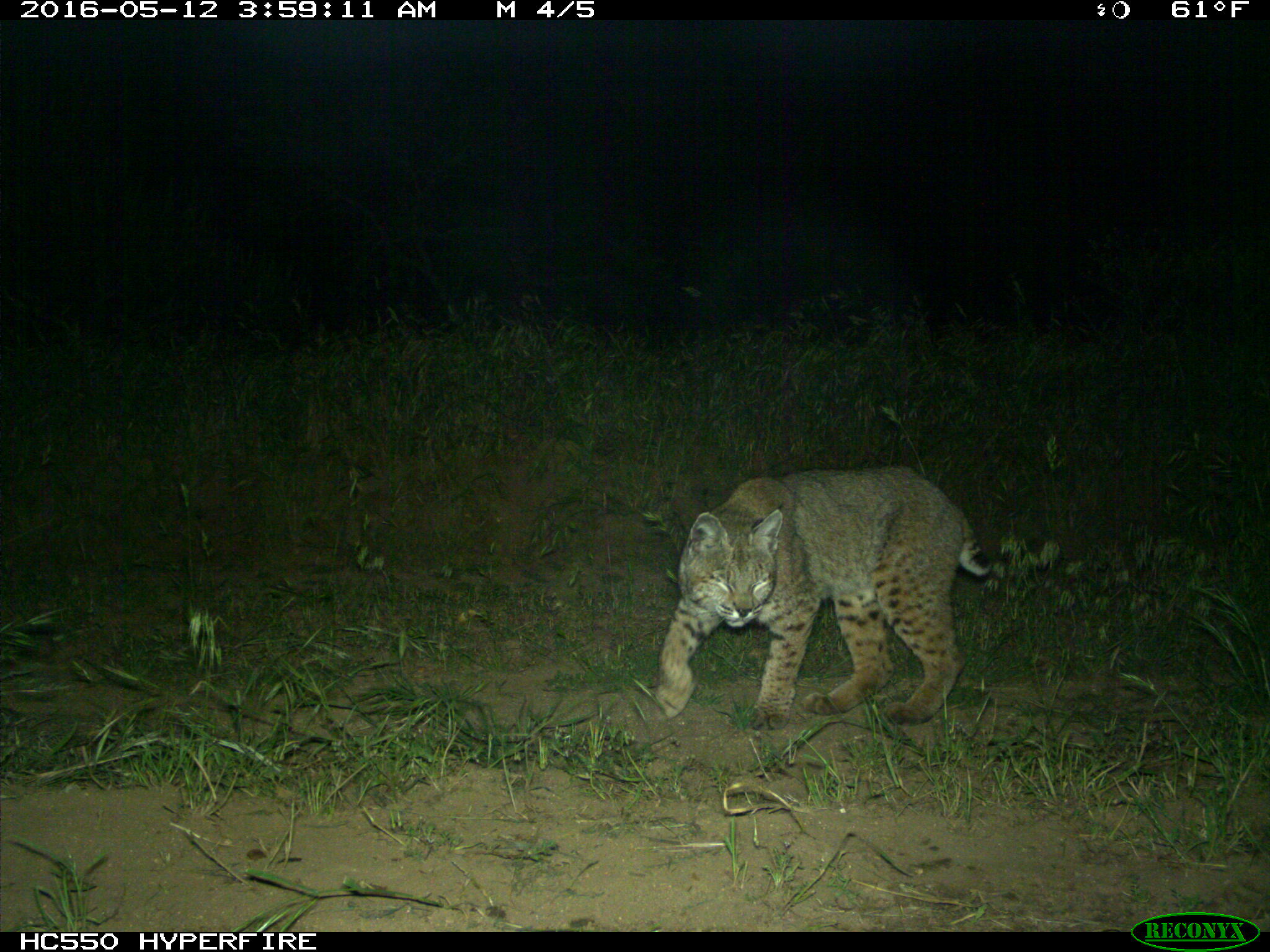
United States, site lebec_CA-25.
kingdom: Animalia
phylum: Chordata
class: Mammalia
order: Carnivora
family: Felidae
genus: Lynx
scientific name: Lynx rufus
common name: bobcat